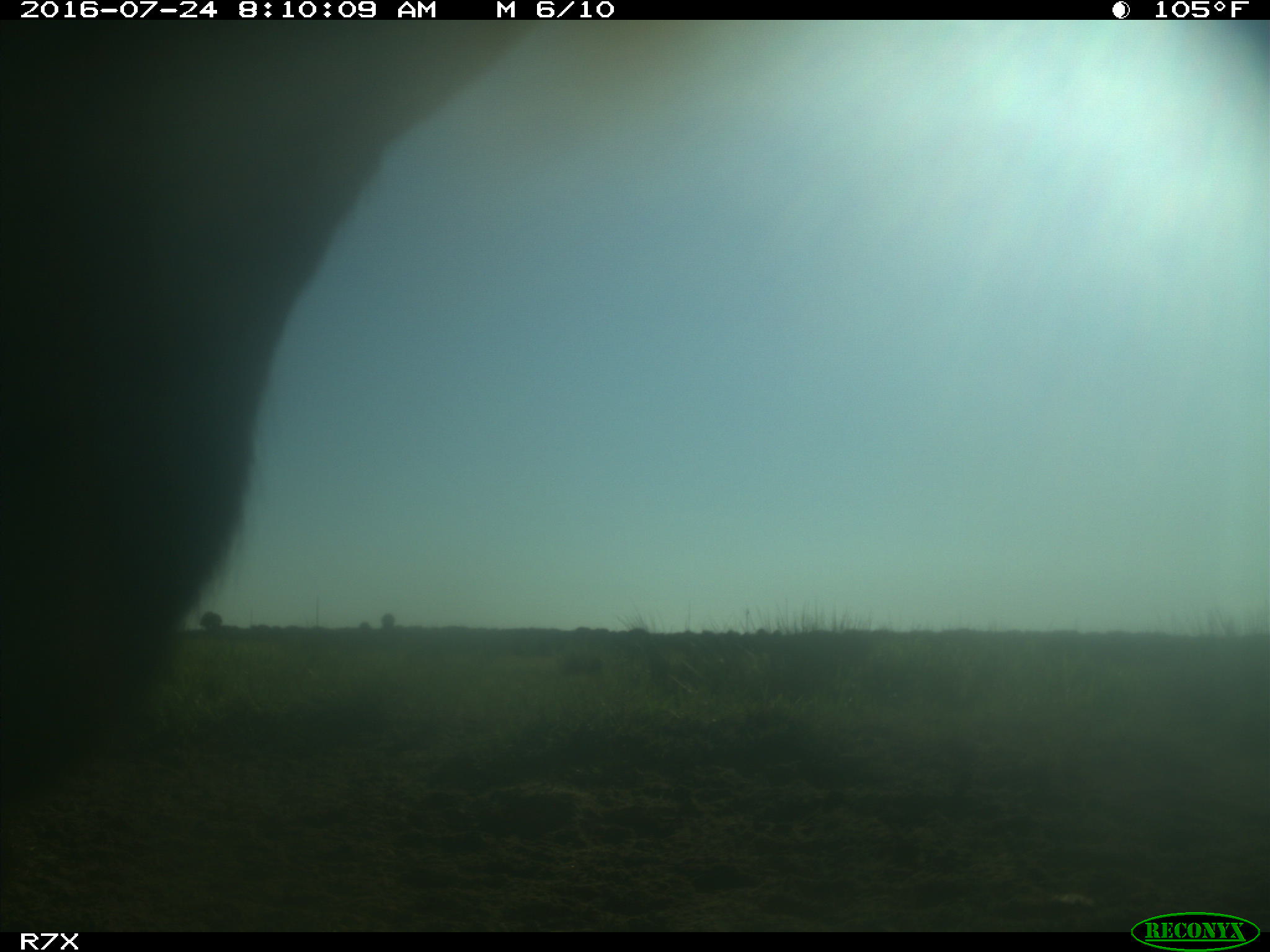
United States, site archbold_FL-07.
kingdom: Animalia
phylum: Chordata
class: Mammalia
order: Artiodactyla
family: Bovidae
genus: Bos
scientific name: Bos taurus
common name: domestic cow